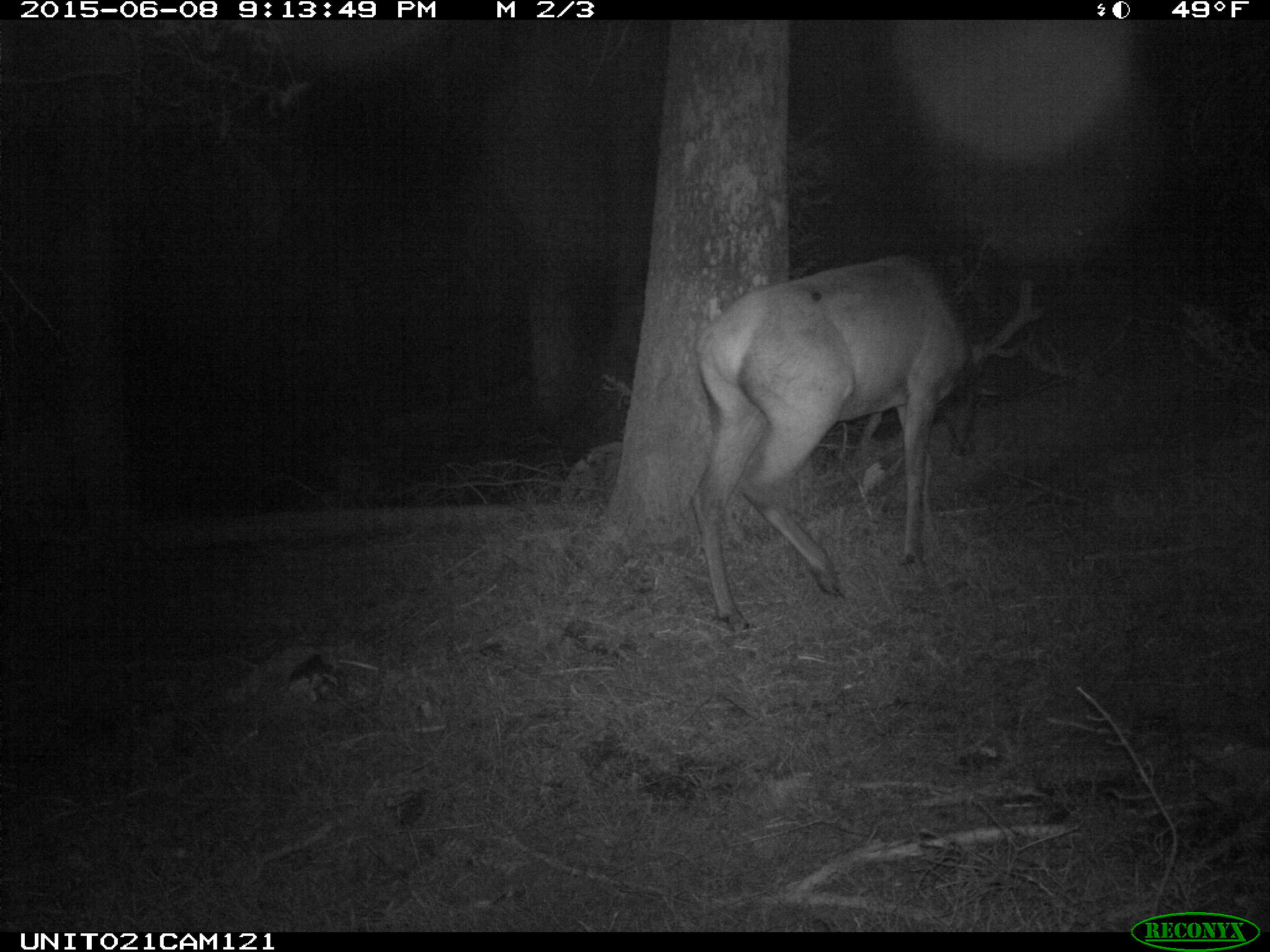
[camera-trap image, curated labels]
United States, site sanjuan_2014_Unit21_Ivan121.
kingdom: Animalia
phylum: Chordata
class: Mammalia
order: Artiodactyla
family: Cervidae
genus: Cervus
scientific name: Cervus elaphus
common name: red deer